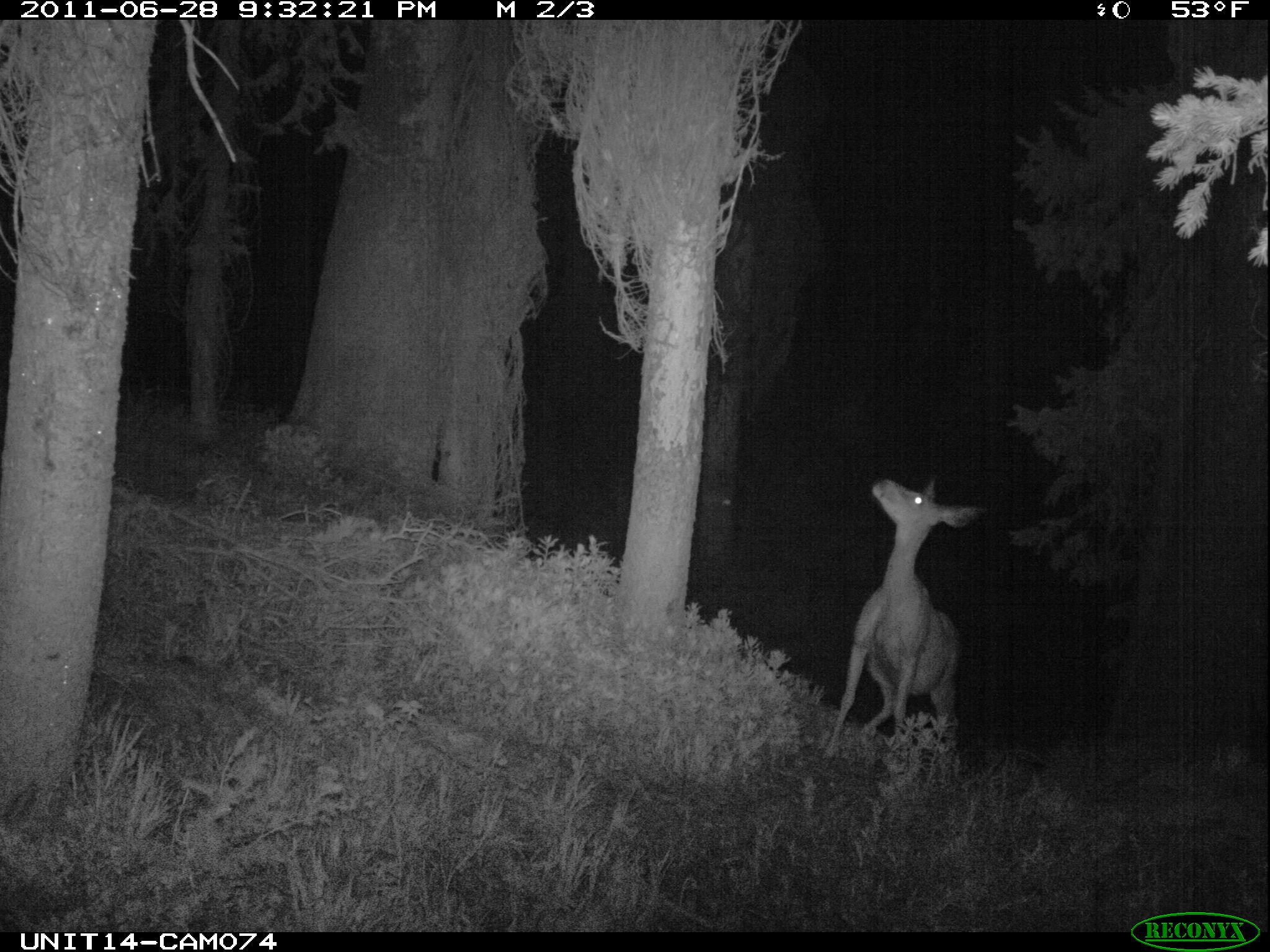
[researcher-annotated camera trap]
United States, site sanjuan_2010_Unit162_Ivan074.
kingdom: Animalia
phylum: Chordata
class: Mammalia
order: Artiodactyla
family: Cervidae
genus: Odocoileus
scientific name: Odocoileus hemionus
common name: mule deer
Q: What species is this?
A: Odocoileus hemionus (mule deer).